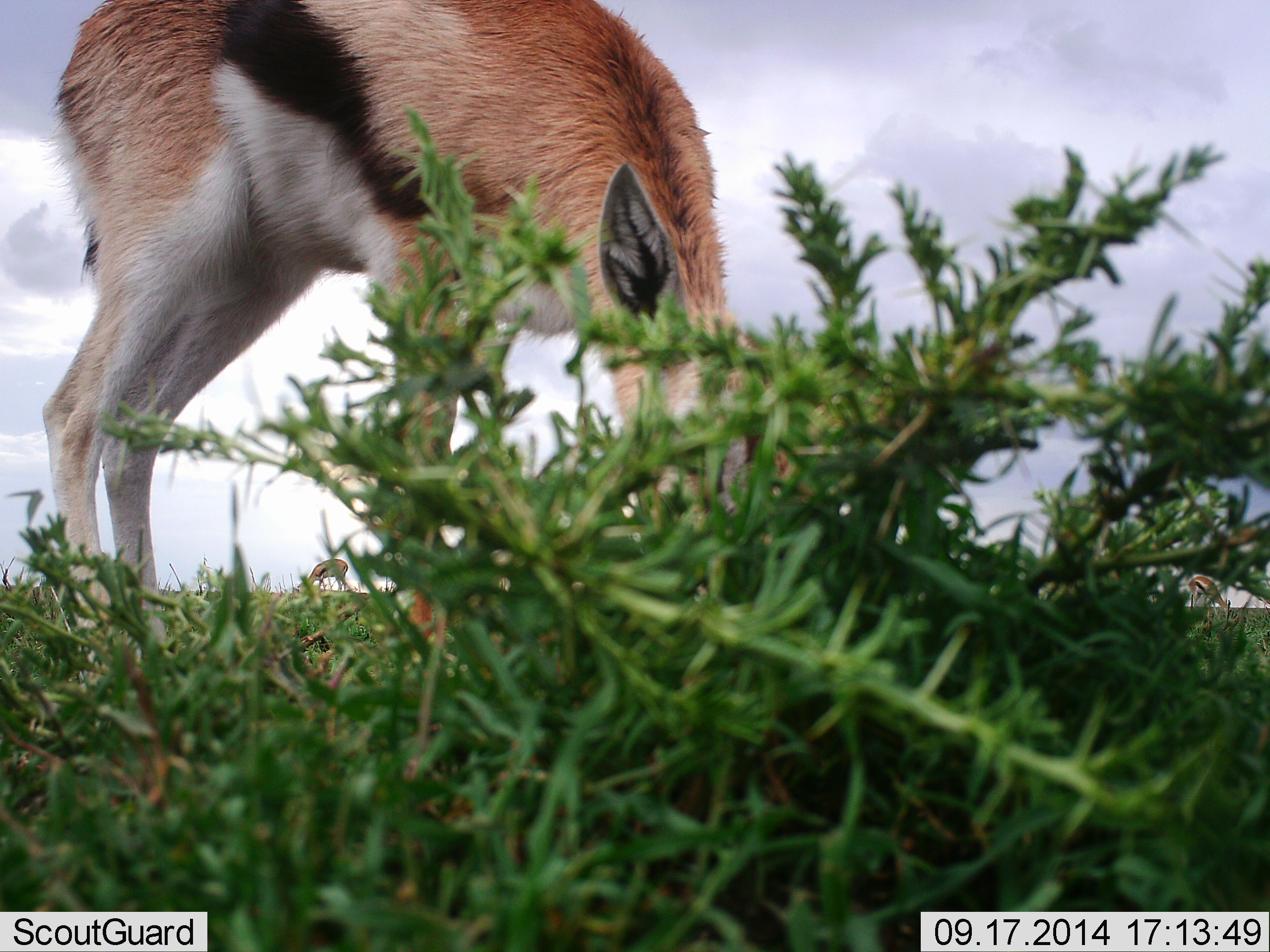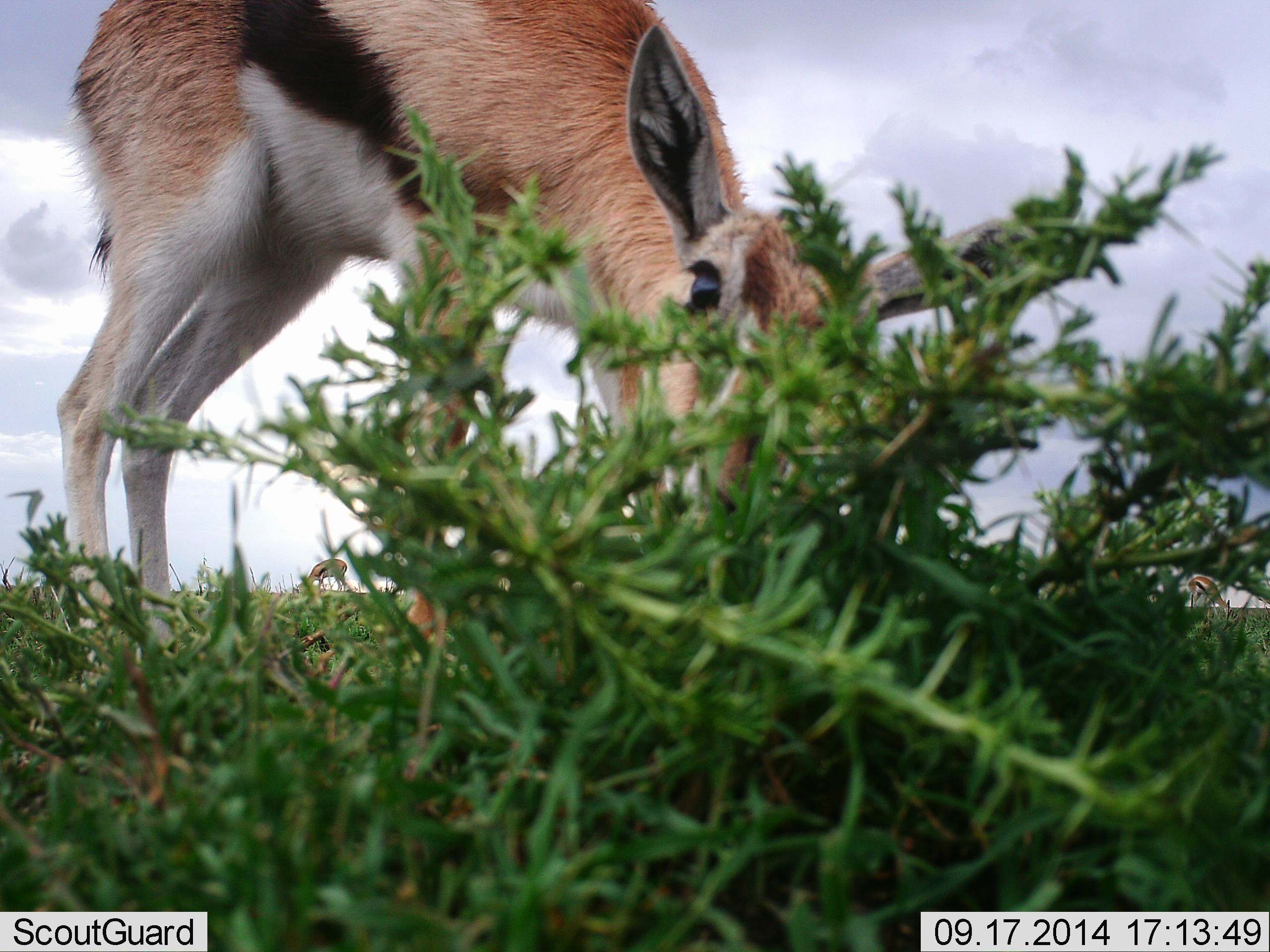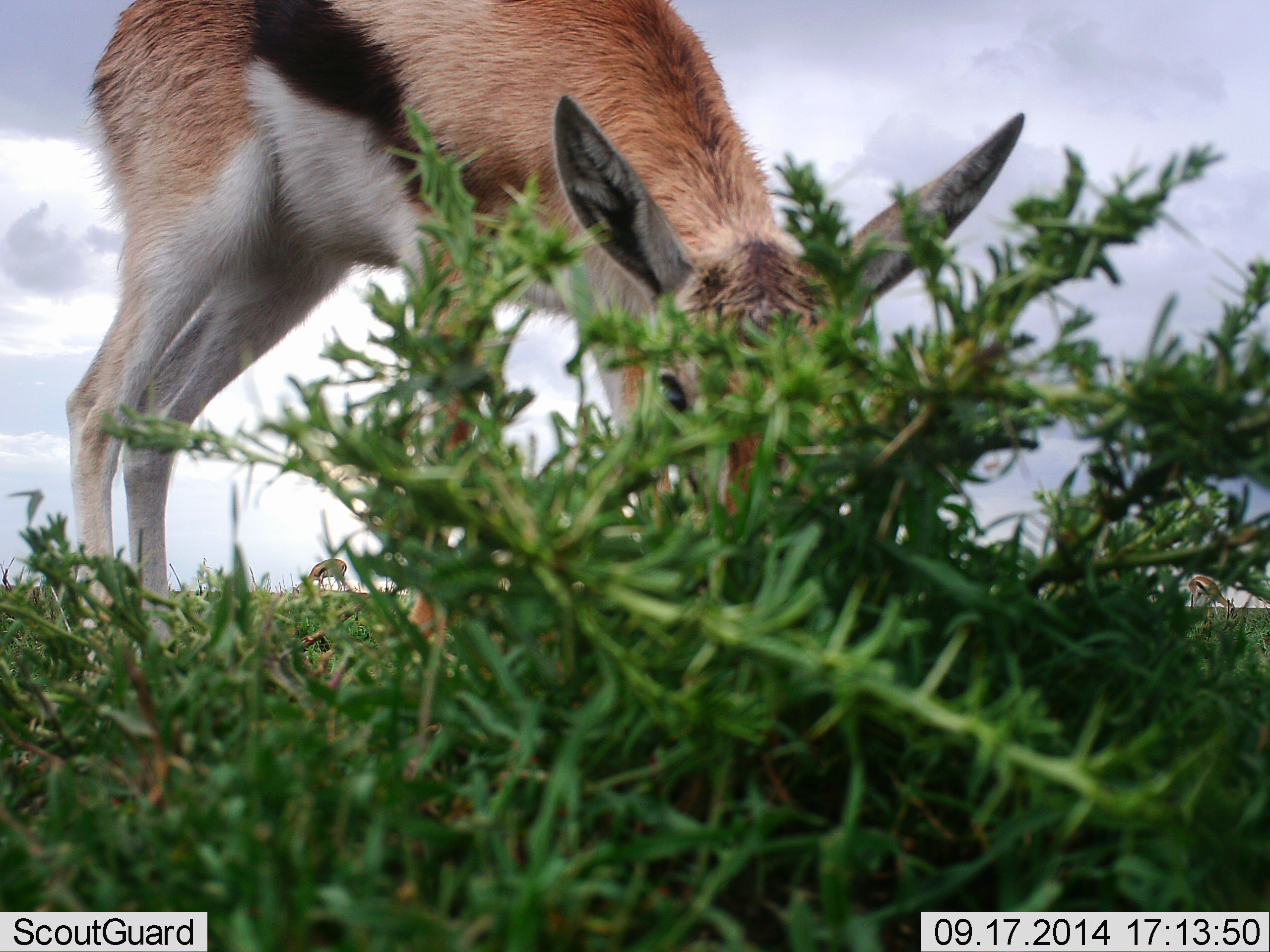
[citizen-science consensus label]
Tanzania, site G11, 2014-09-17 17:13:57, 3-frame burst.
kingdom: Animalia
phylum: Chordata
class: Mammalia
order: Artiodactyla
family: Bovidae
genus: Eudorcas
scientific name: Eudorcas thomsonii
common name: thomson's gazelle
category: gazellethomsons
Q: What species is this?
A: Gazellethomsons (thomson's gazelle) (Eudorcas thomsonii).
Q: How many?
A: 1.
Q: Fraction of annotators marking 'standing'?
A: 20%.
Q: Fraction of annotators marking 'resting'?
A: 0%.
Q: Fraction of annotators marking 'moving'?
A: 10%.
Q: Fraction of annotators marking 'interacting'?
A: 0%.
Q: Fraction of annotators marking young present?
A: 20%.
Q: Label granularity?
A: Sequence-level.